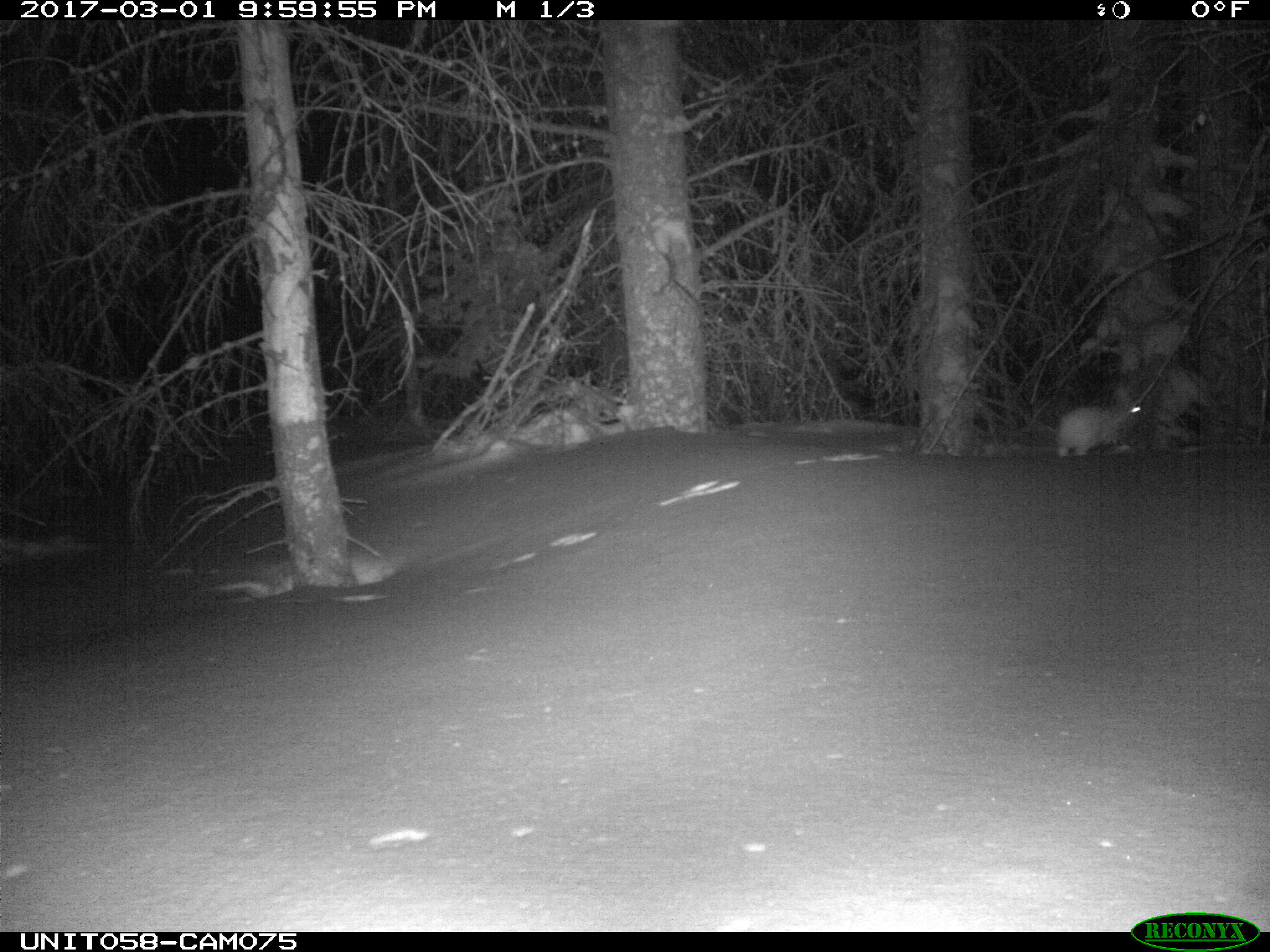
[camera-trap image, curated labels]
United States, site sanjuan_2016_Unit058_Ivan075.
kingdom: Animalia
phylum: Chordata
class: Mammalia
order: Lagomorpha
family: Leporidae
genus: Lepus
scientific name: Lepus americanus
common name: snowshoe hare